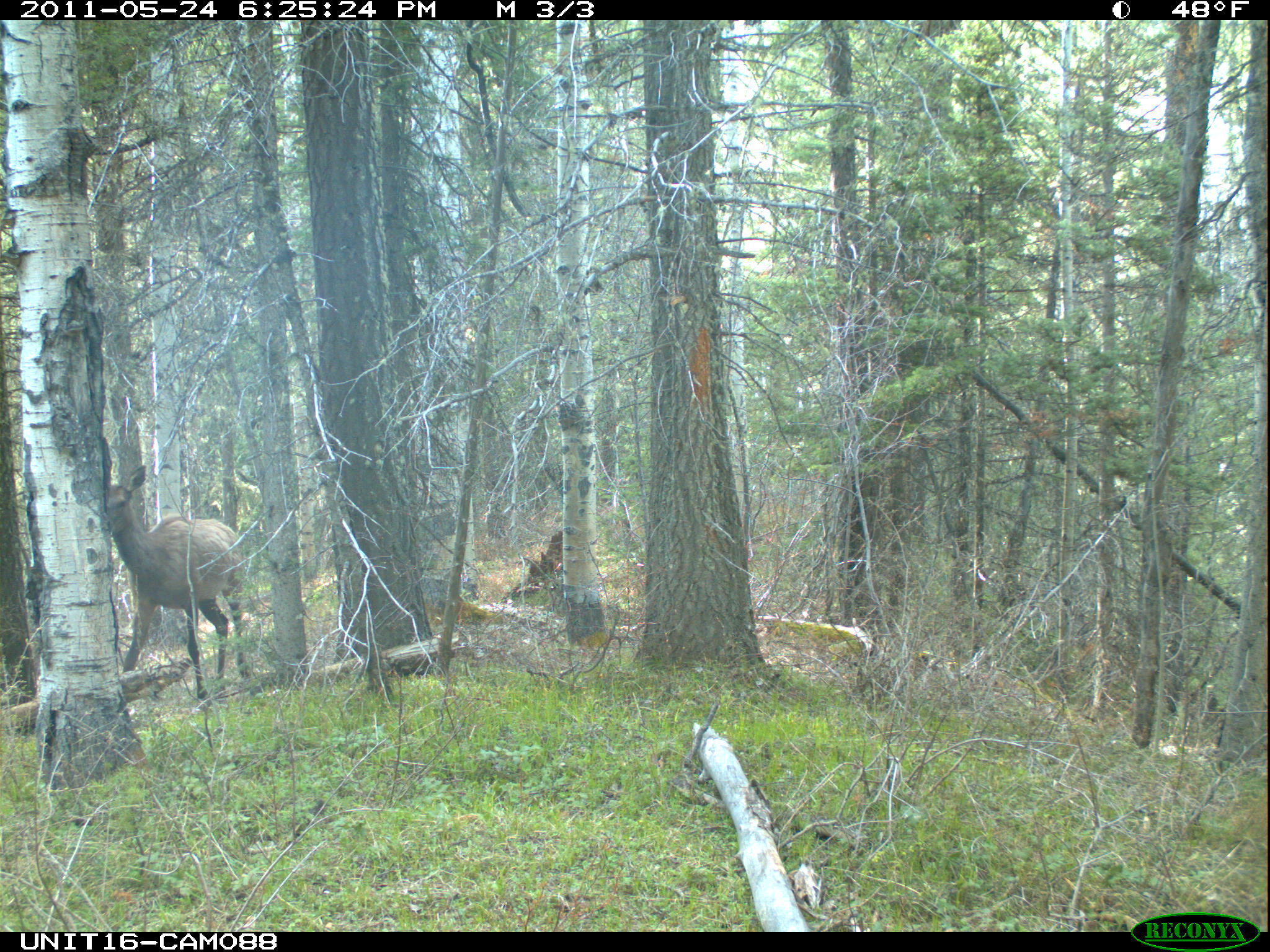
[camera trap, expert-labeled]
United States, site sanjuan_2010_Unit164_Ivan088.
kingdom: Animalia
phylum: Chordata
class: Mammalia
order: Artiodactyla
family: Cervidae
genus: Cervus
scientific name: Cervus elaphus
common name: red deer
Cervus elaphus (red deer).